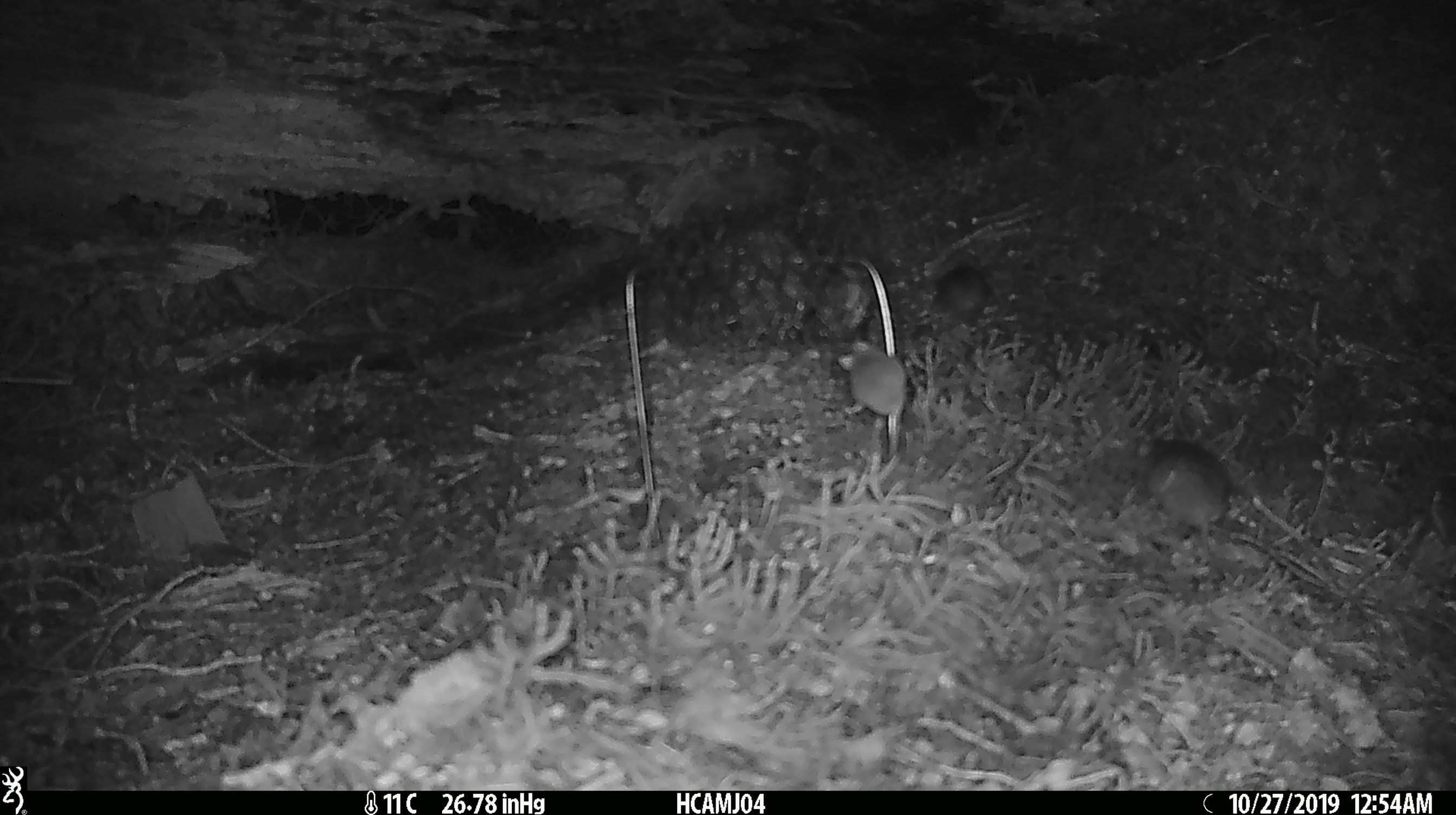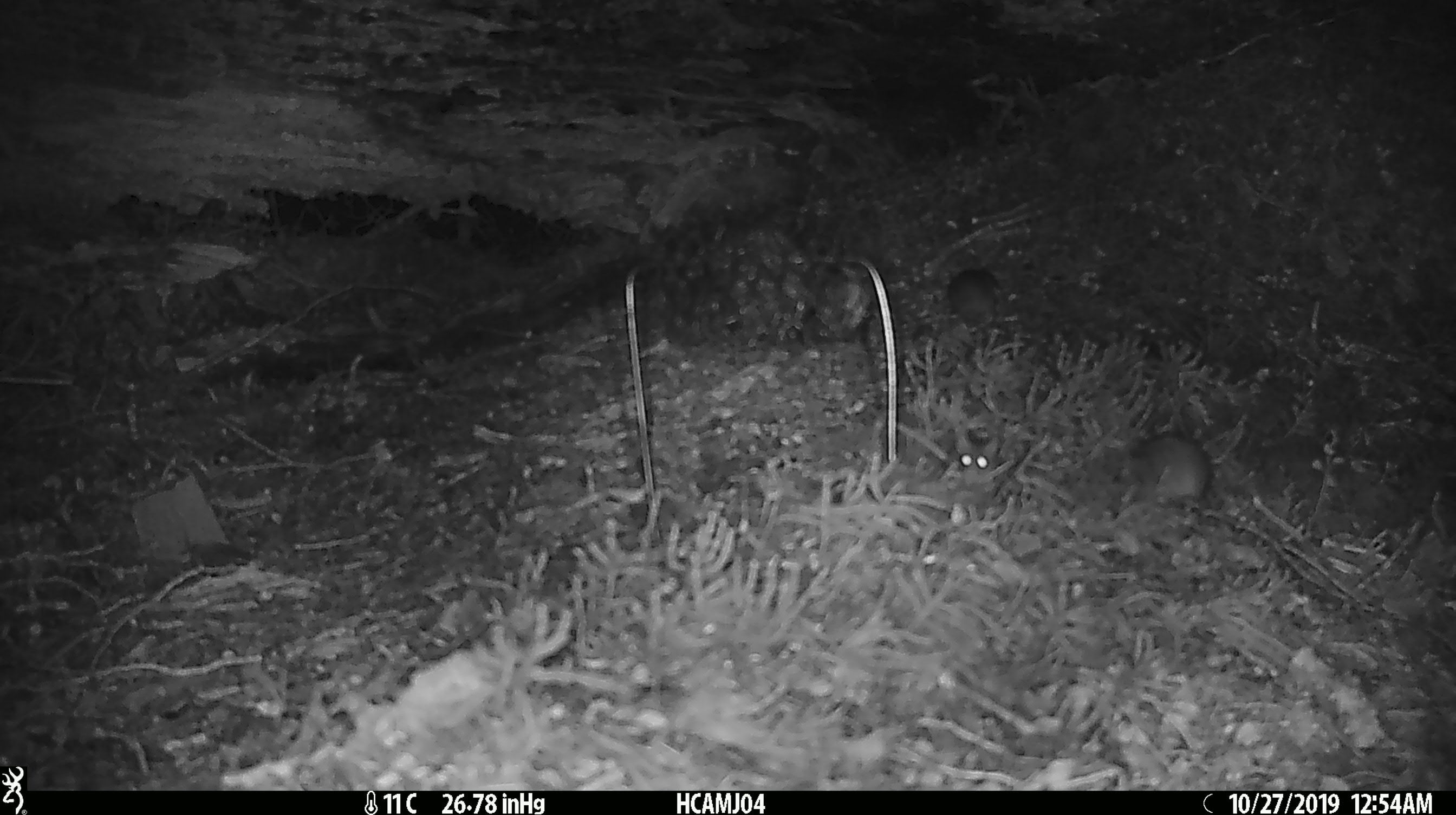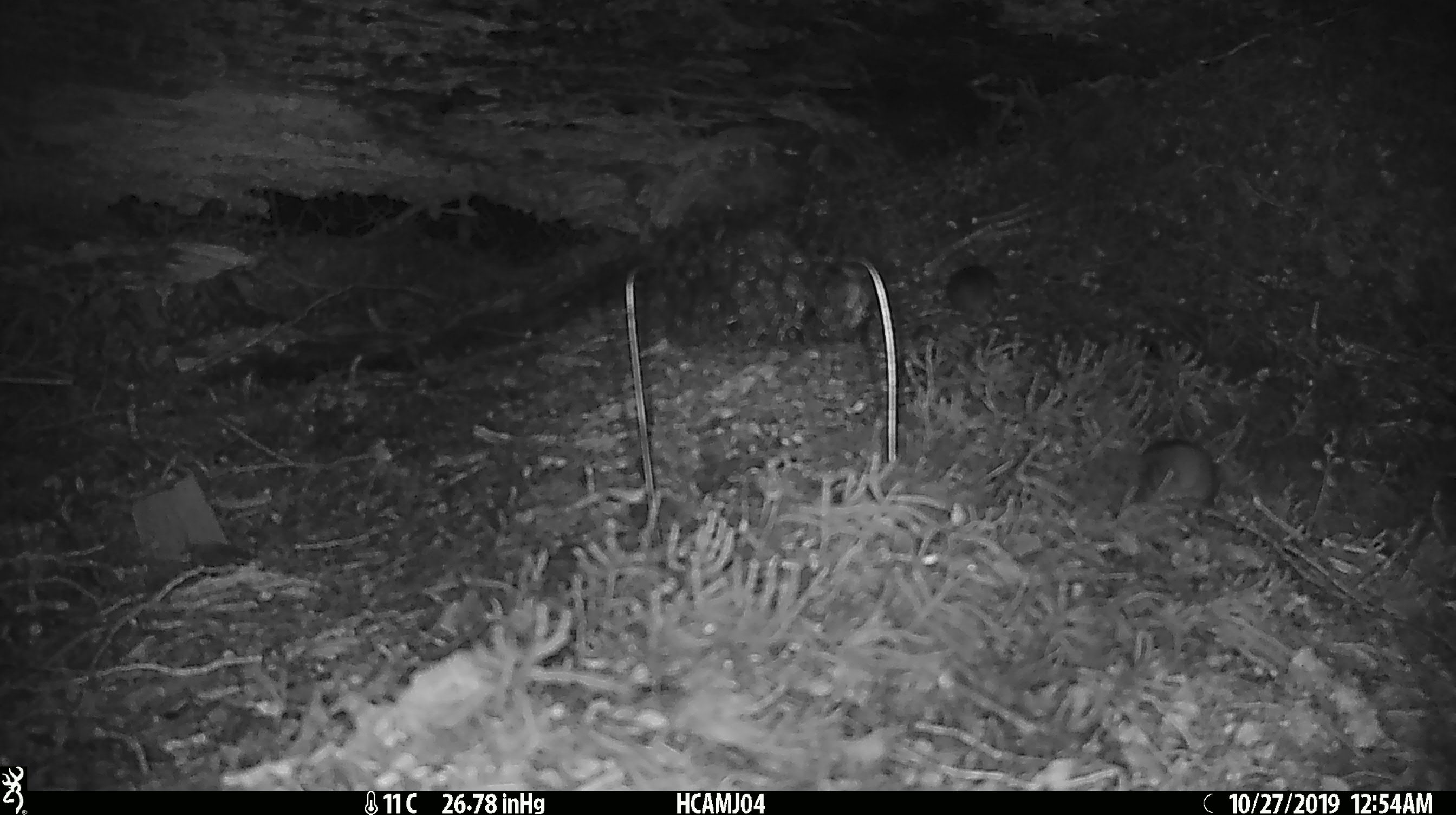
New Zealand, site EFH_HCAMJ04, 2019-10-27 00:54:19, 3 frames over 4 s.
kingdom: Animalia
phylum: Chordata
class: Mammalia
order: Rodentia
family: Muridae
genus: Mus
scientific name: Mus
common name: mouse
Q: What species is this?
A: Mouse (Mus).